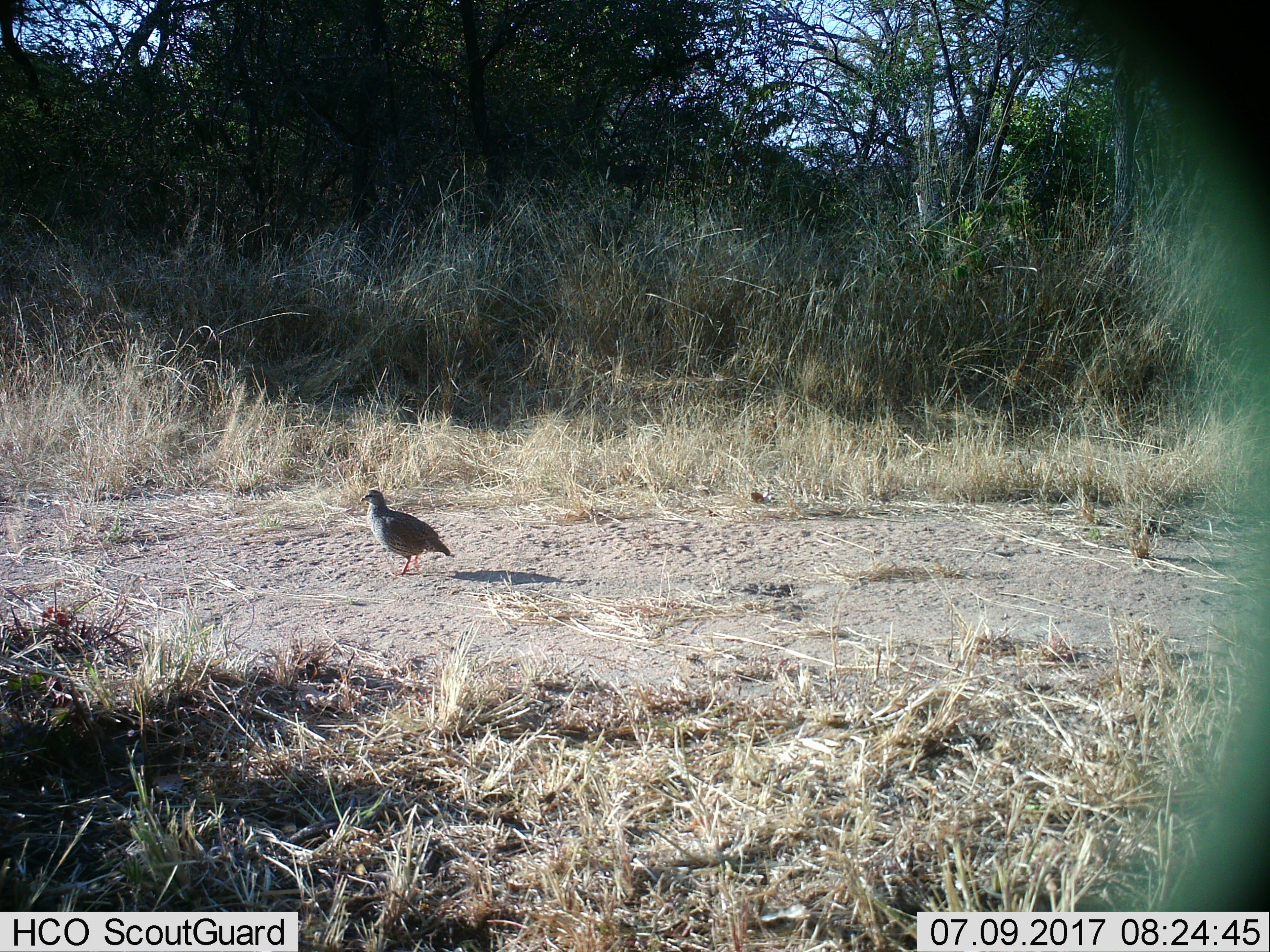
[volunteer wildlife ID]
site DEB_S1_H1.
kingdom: Animalia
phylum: Chordata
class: Aves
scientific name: Aves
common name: bird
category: birdother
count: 1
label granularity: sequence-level